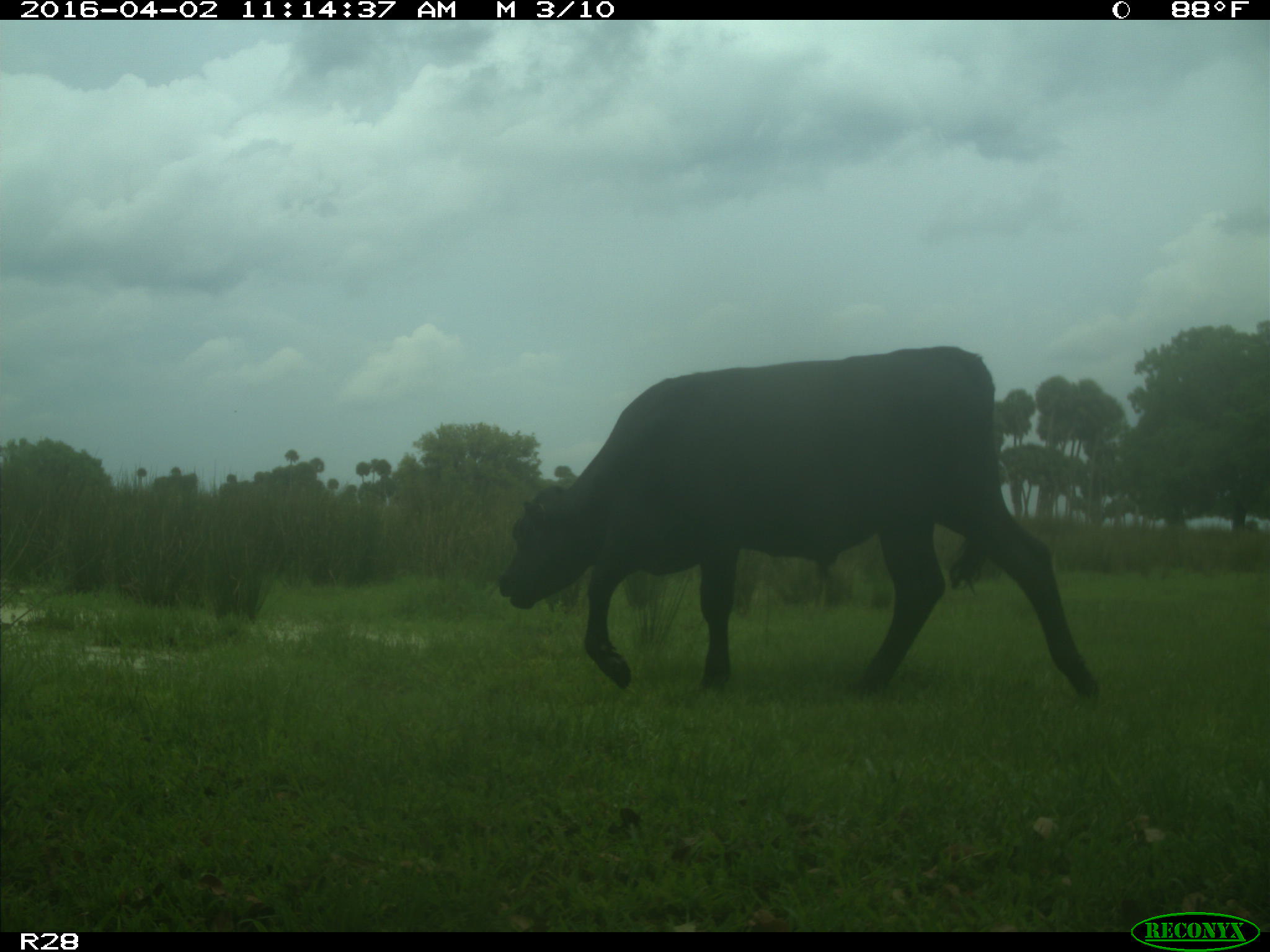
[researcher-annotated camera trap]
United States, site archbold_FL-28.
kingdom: Animalia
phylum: Chordata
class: Mammalia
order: Artiodactyla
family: Bovidae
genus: Bos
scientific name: Bos taurus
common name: domestic cow